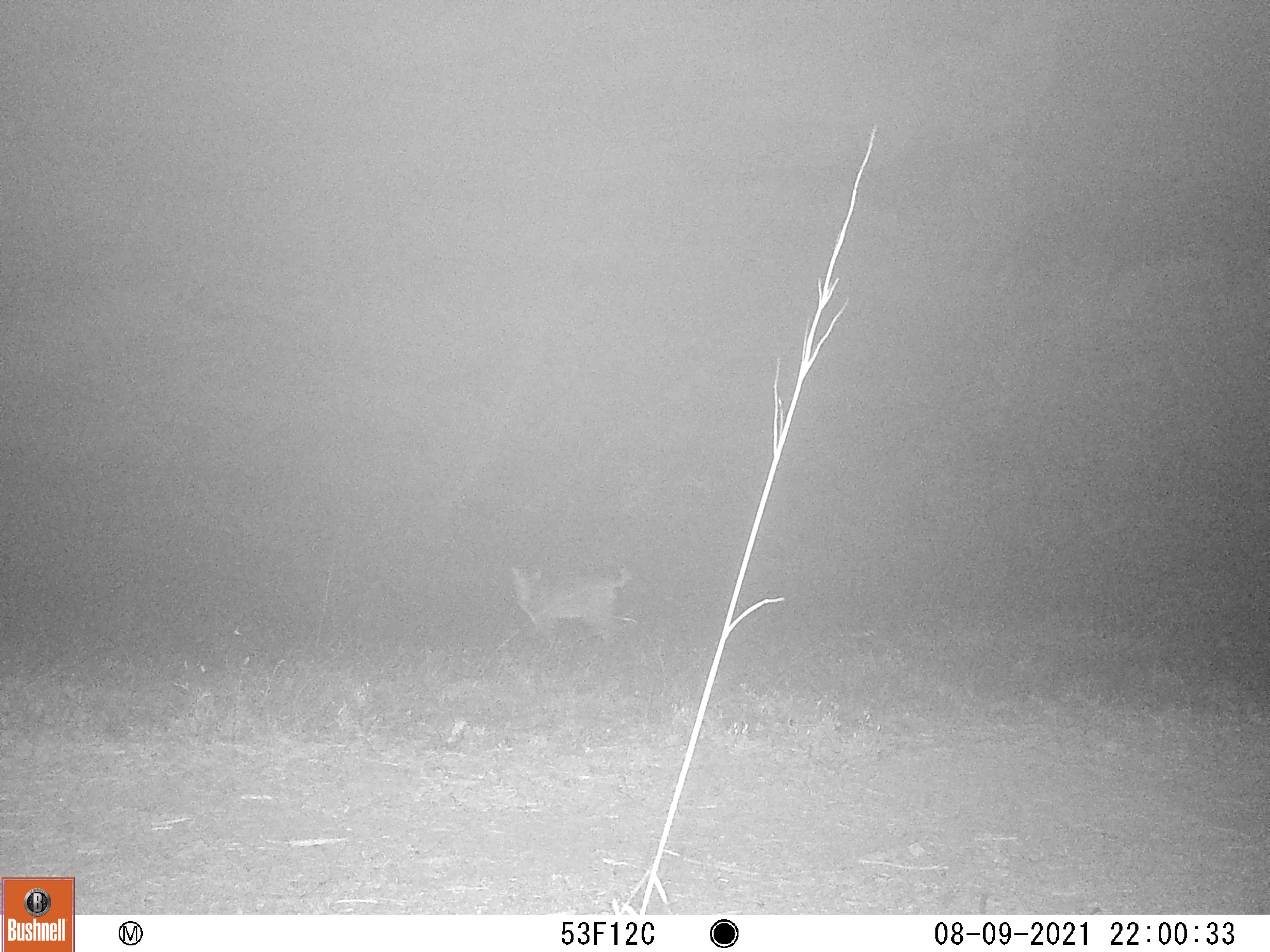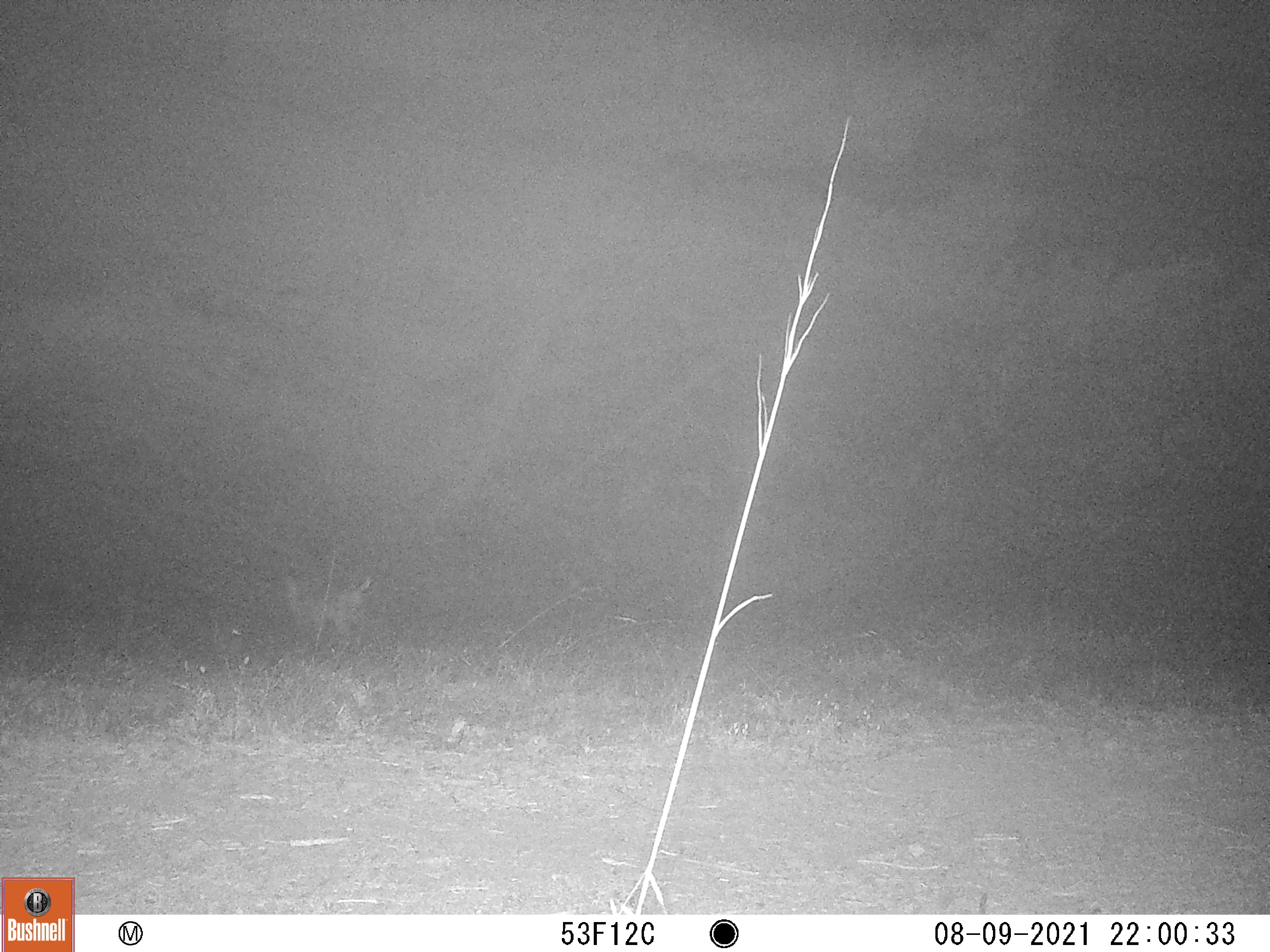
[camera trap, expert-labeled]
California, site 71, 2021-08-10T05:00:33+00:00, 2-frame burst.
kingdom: Animalia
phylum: Chordata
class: Mammalia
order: Carnivora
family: Felidae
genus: Lynx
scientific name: Lynx rufus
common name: bobcat